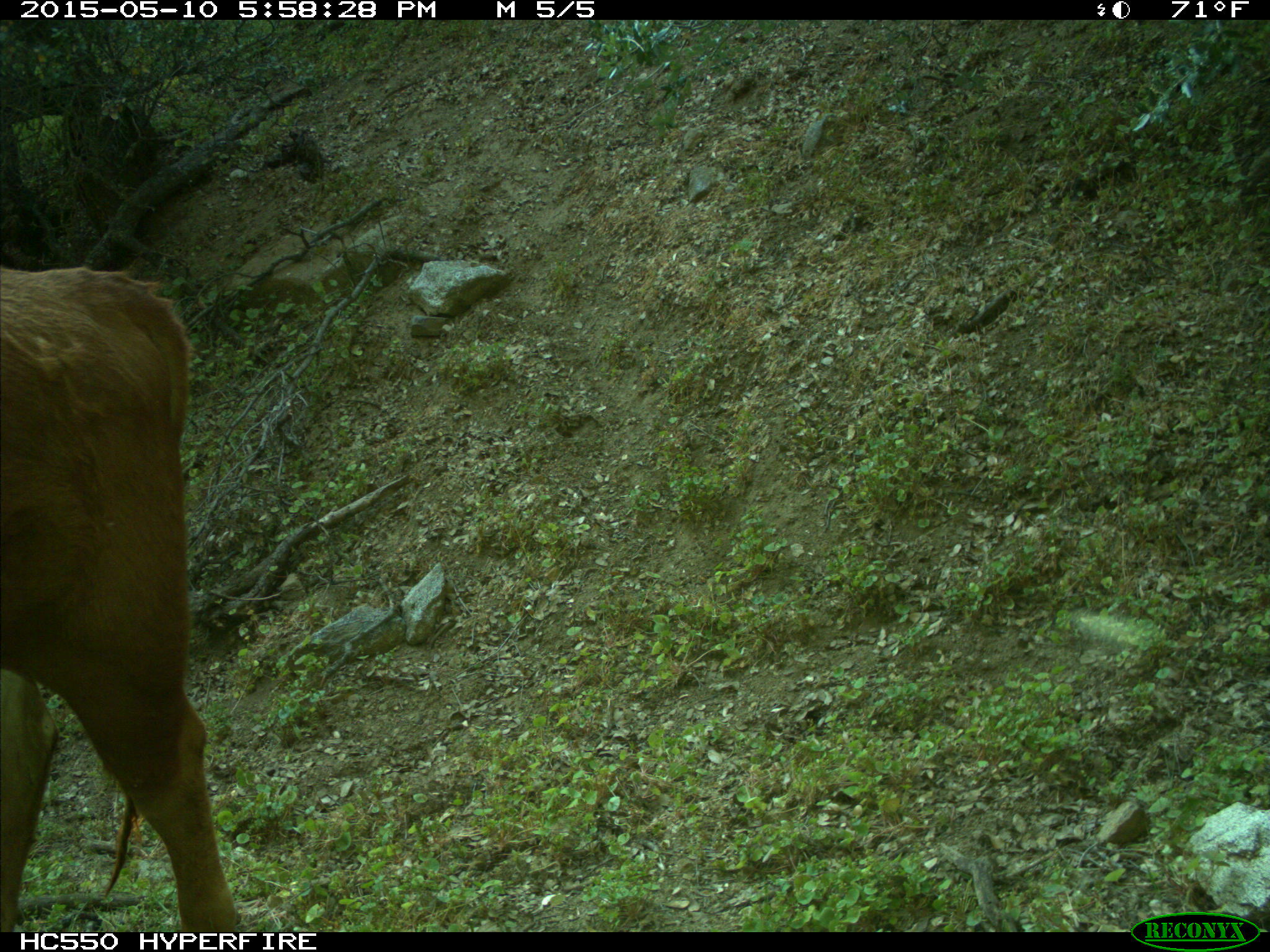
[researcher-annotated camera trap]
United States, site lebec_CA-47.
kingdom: Animalia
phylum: Chordata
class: Mammalia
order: Artiodactyla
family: Bovidae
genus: Bos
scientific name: Bos taurus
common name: domestic cow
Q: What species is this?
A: Bos taurus (domestic cow).